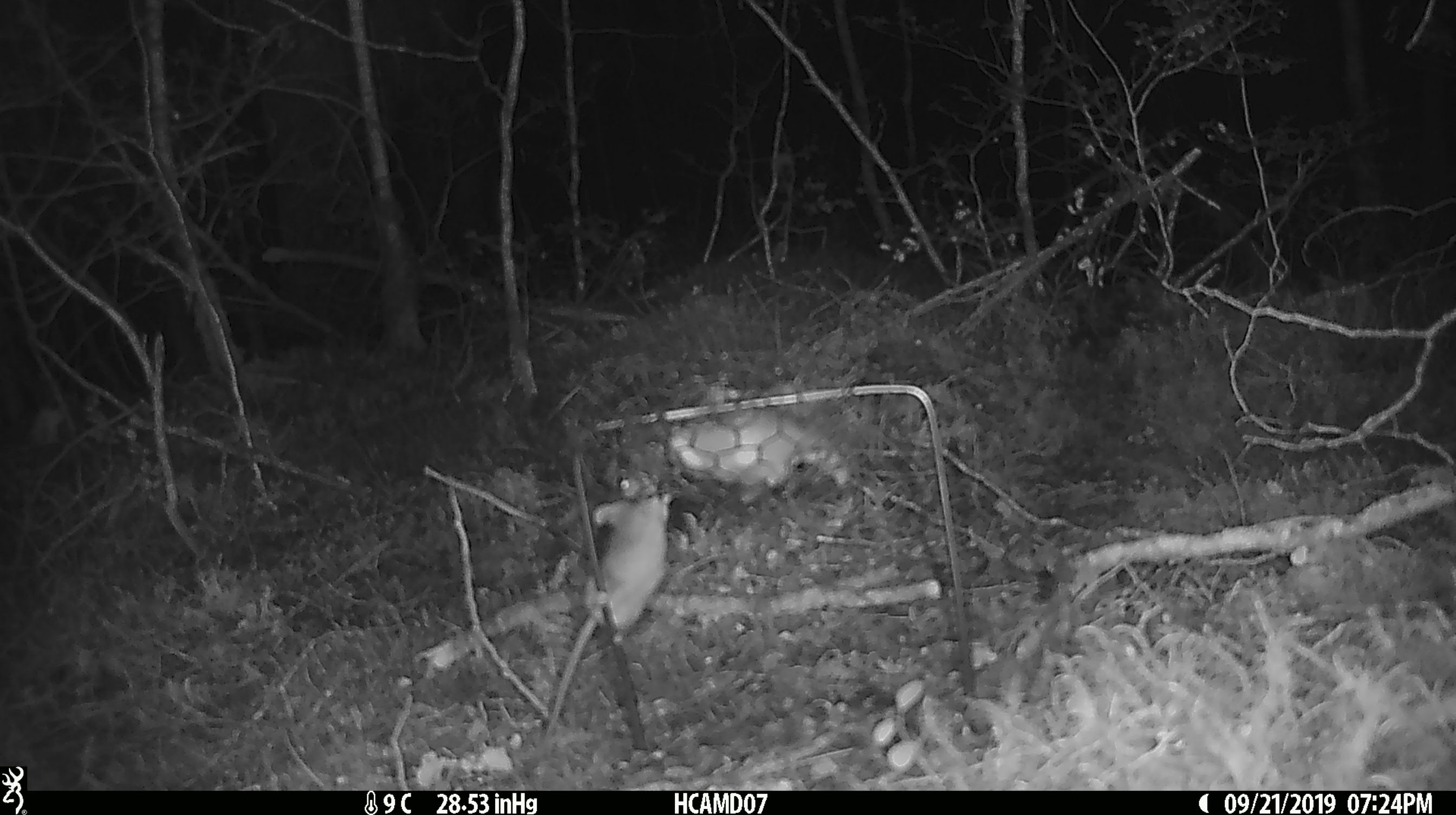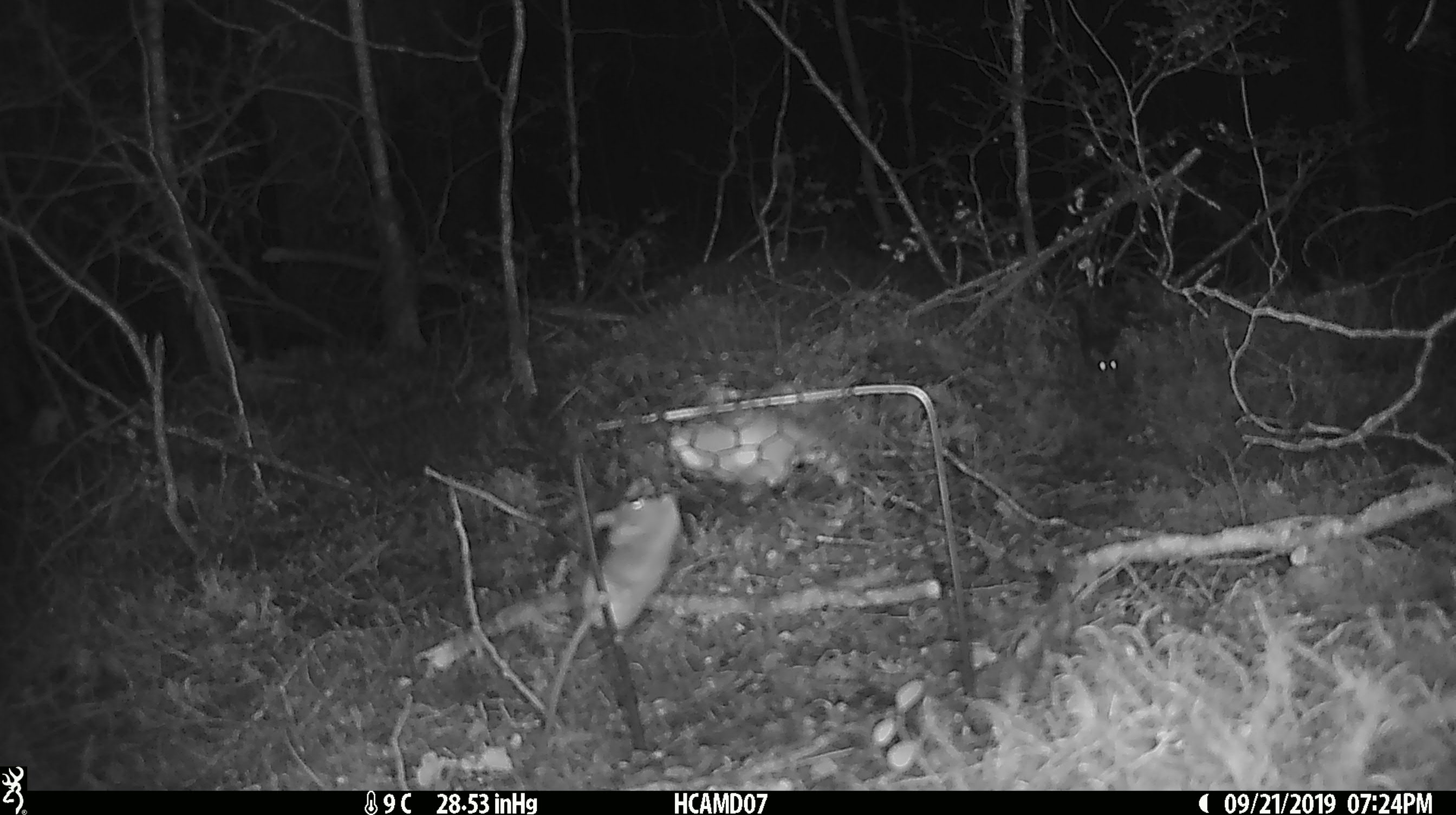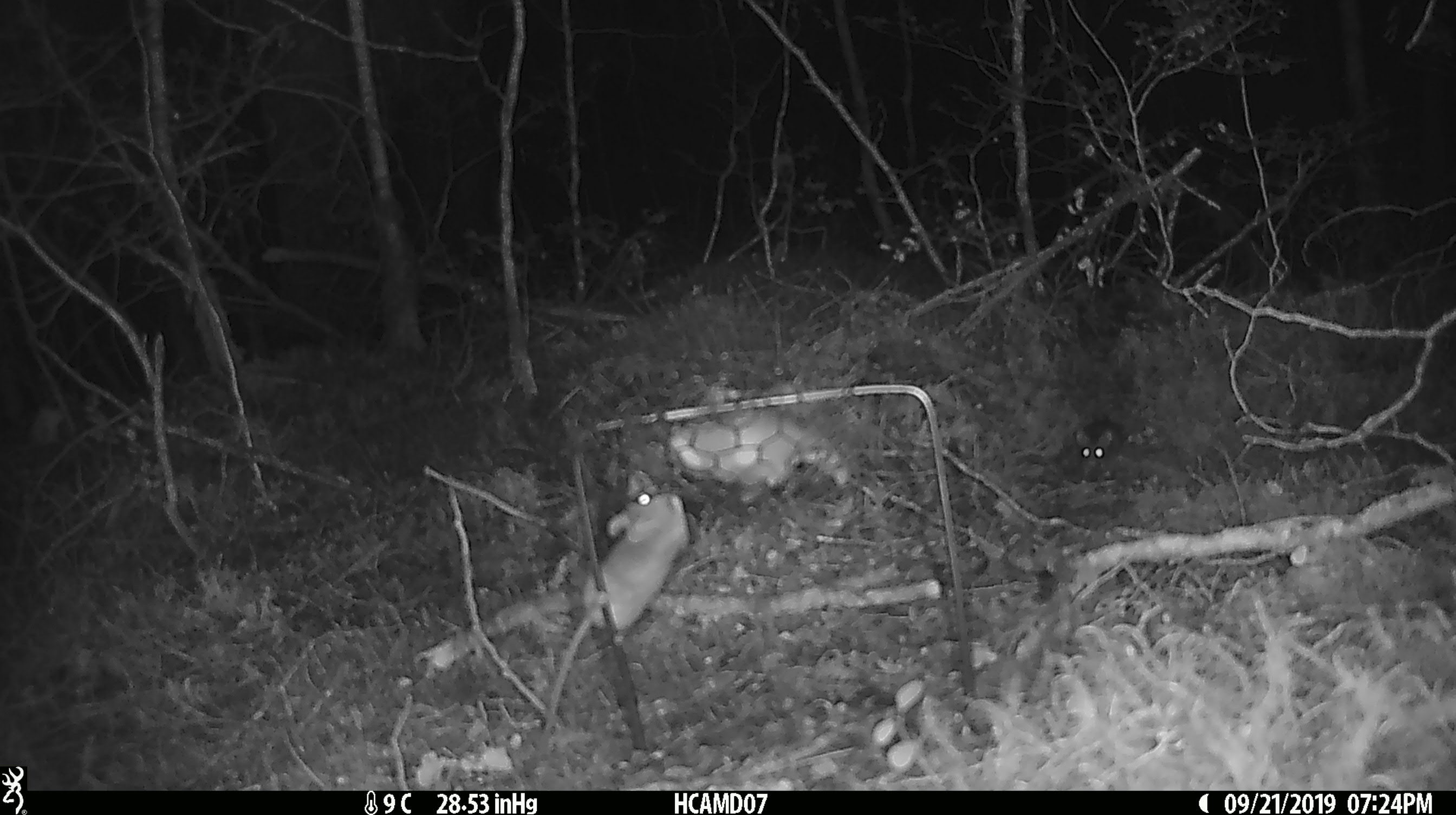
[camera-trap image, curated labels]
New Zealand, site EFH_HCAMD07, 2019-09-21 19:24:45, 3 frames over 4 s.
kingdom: Animalia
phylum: Chordata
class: Mammalia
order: Rodentia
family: Muridae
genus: Mus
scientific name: Mus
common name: mouse